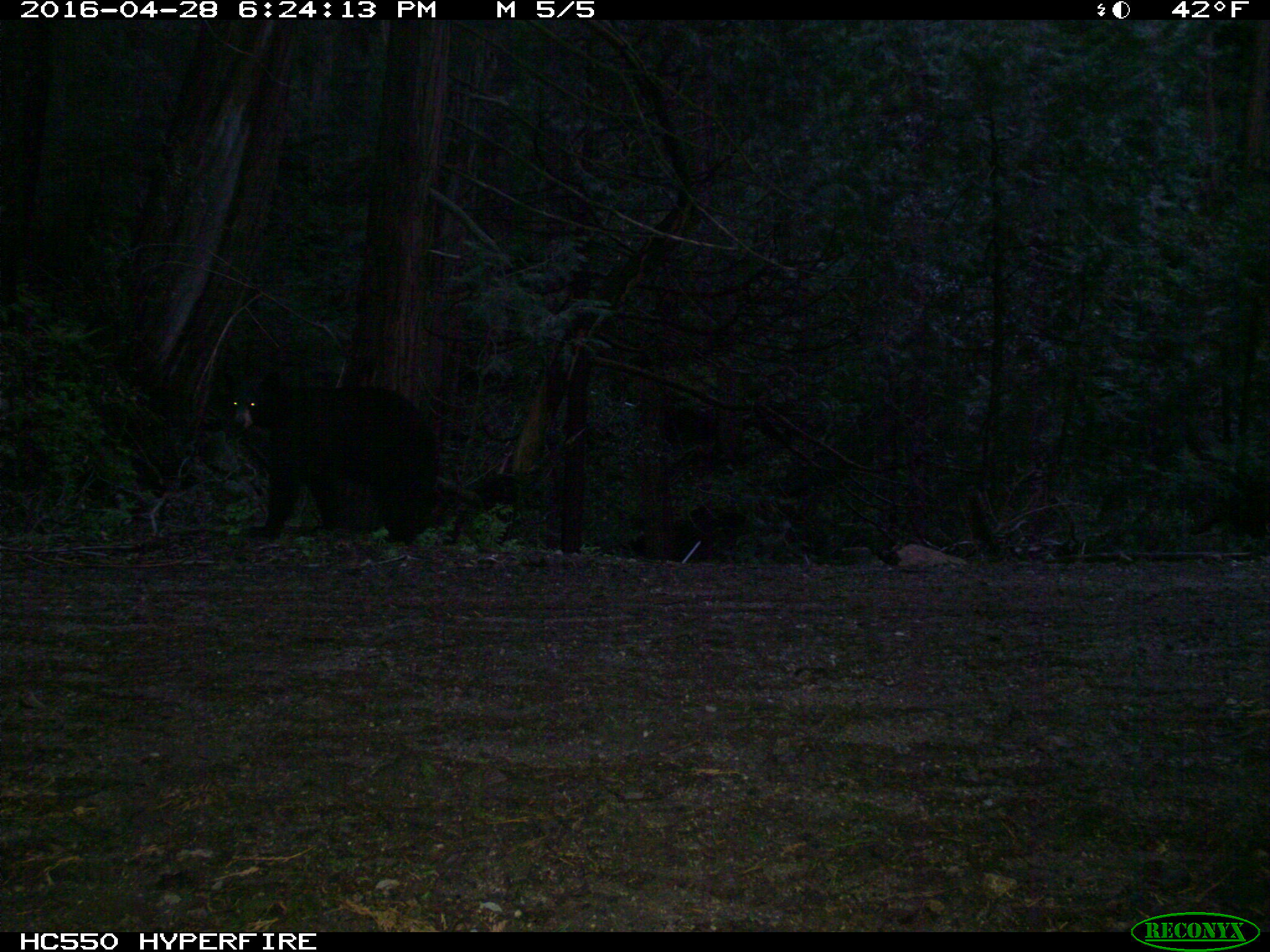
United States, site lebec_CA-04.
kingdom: Animalia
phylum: Chordata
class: Mammalia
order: Carnivora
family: Ursidae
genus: Ursus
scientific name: Ursus americanus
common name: american black bear